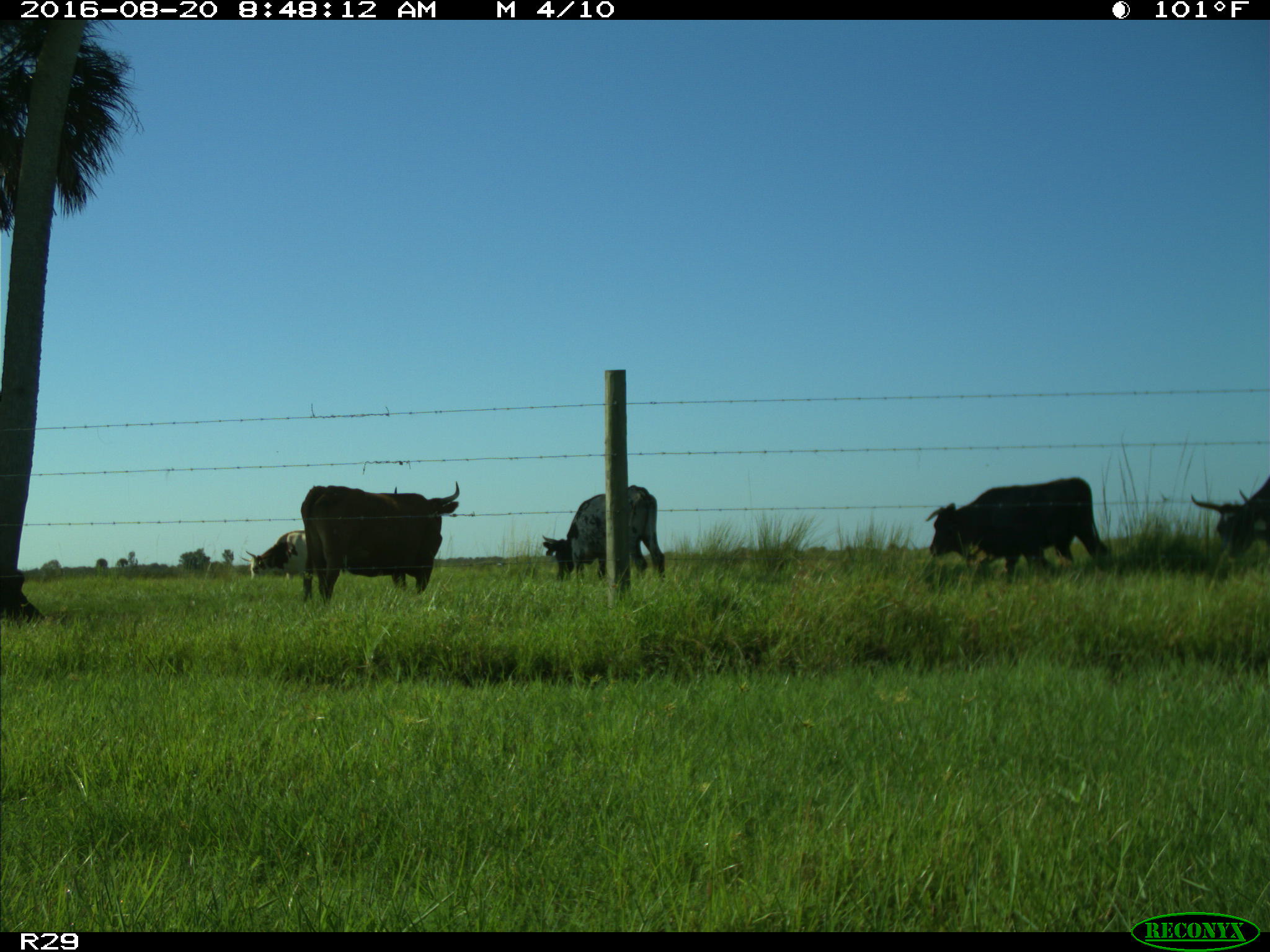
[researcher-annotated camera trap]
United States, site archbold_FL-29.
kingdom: Animalia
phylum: Chordata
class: Mammalia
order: Artiodactyla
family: Bovidae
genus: Bos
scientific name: Bos taurus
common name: domestic cow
Bos taurus (domestic cow).